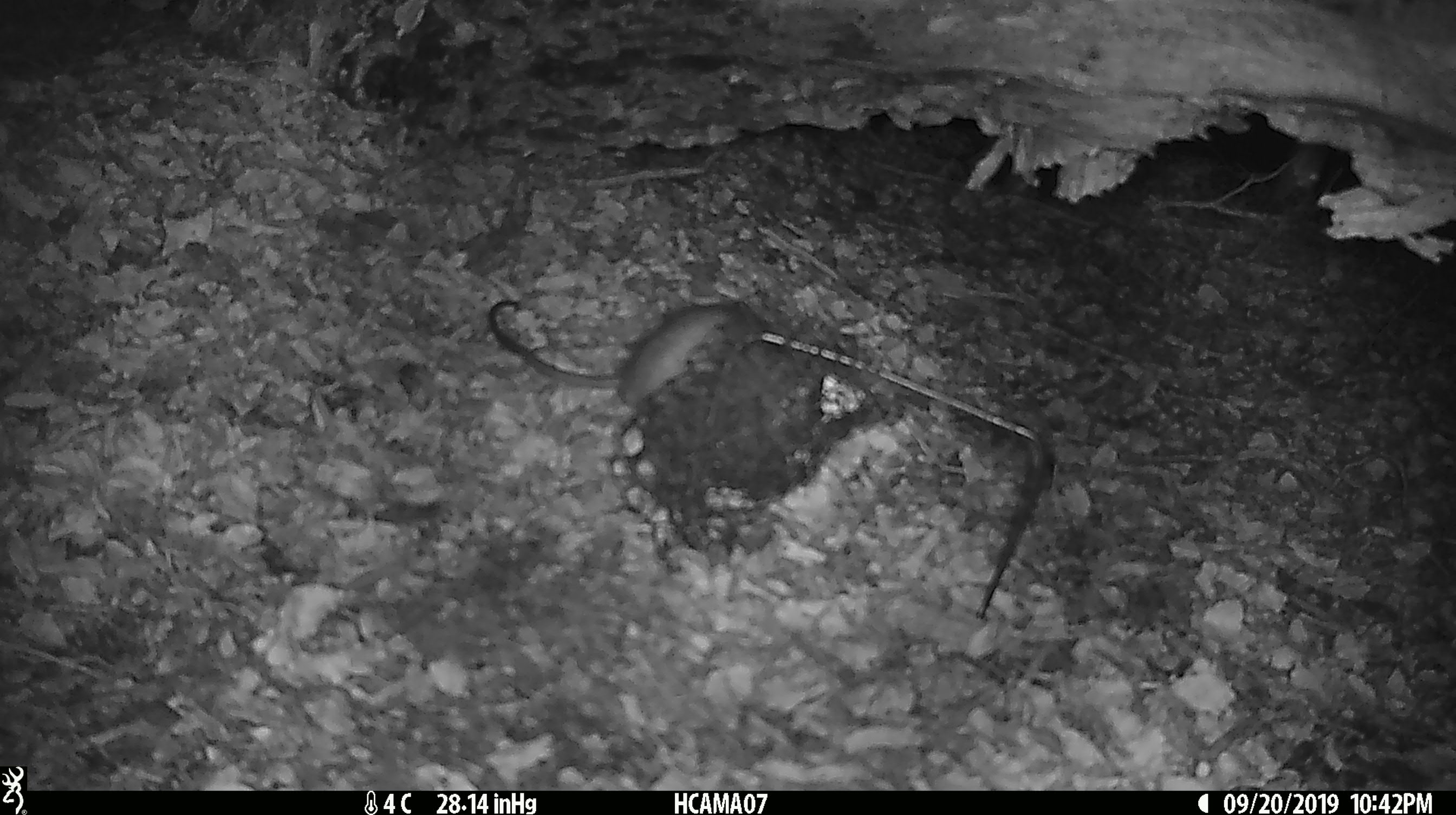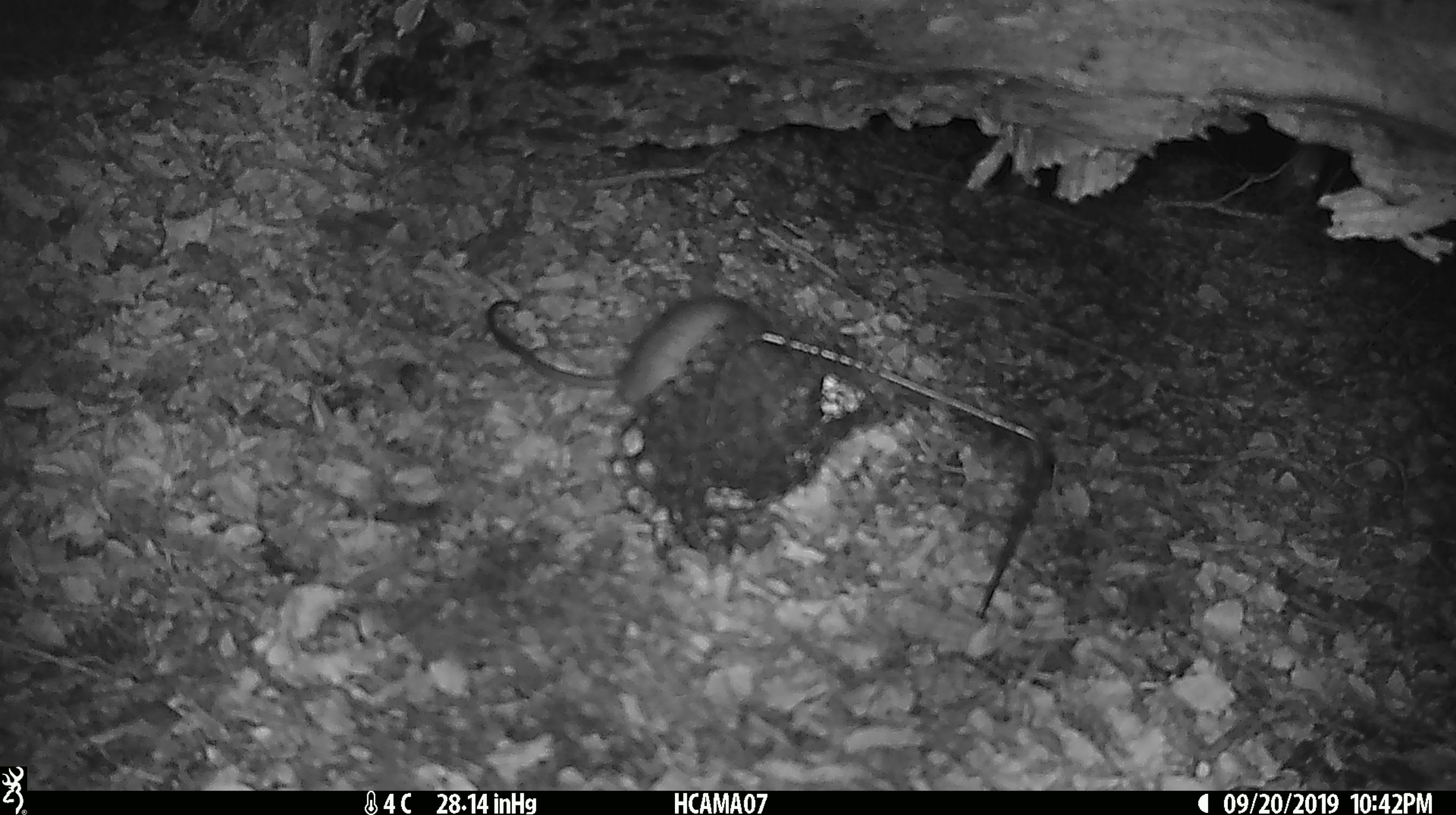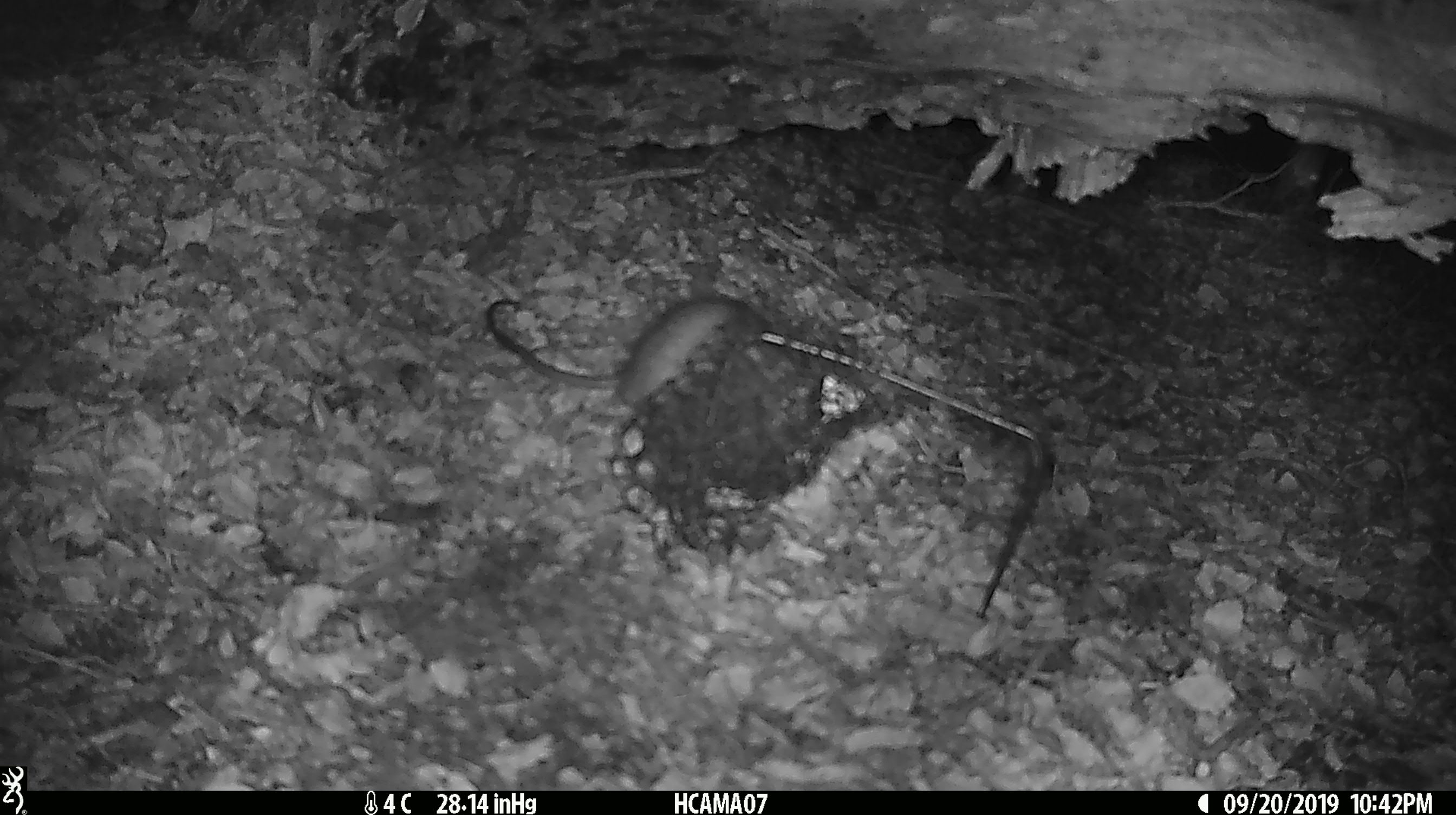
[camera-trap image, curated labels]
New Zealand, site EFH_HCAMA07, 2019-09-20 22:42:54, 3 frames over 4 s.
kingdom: Animalia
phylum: Chordata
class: Mammalia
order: Rodentia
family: Muridae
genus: Rattus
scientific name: Rattus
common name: rat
Rat (Rattus).